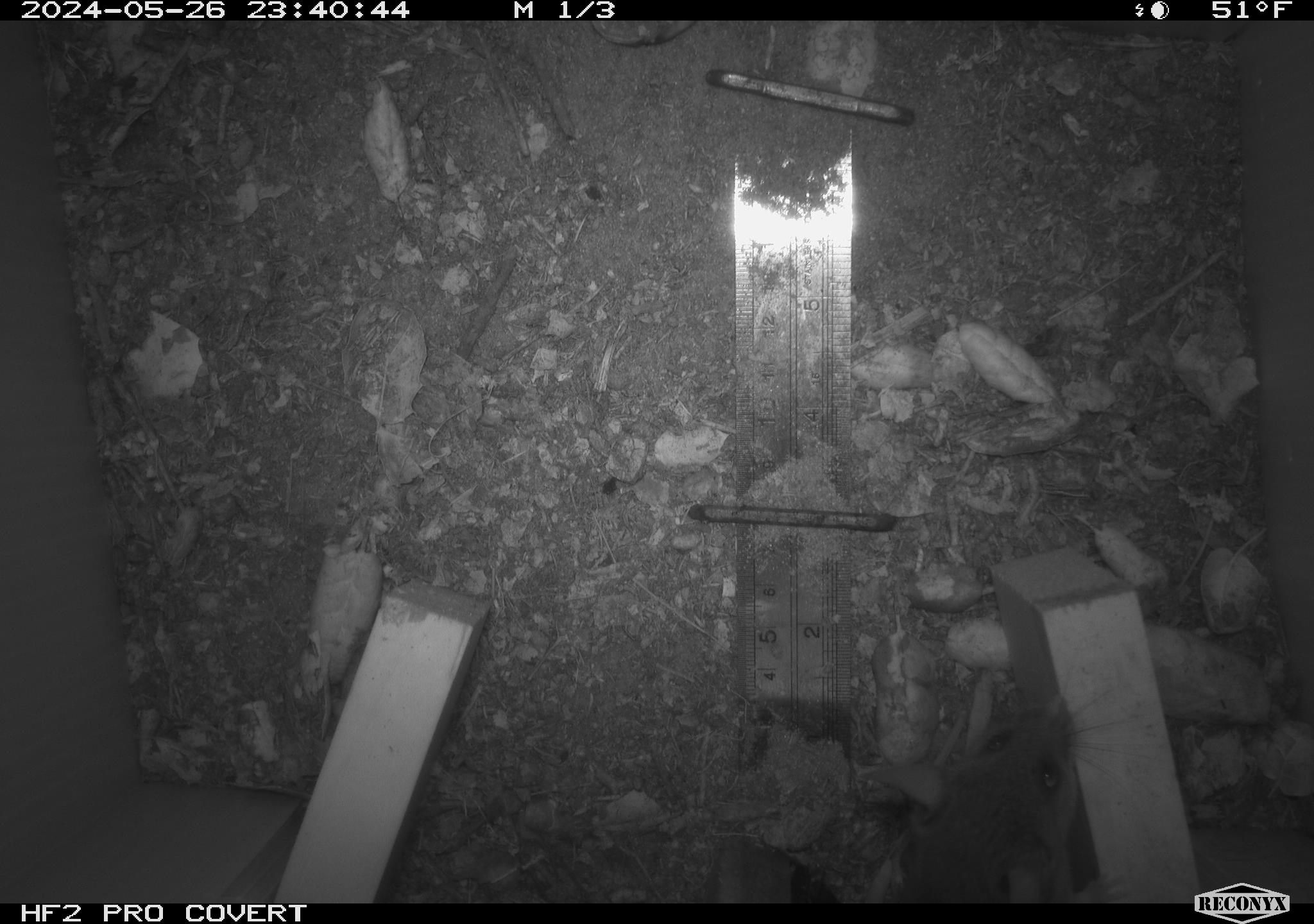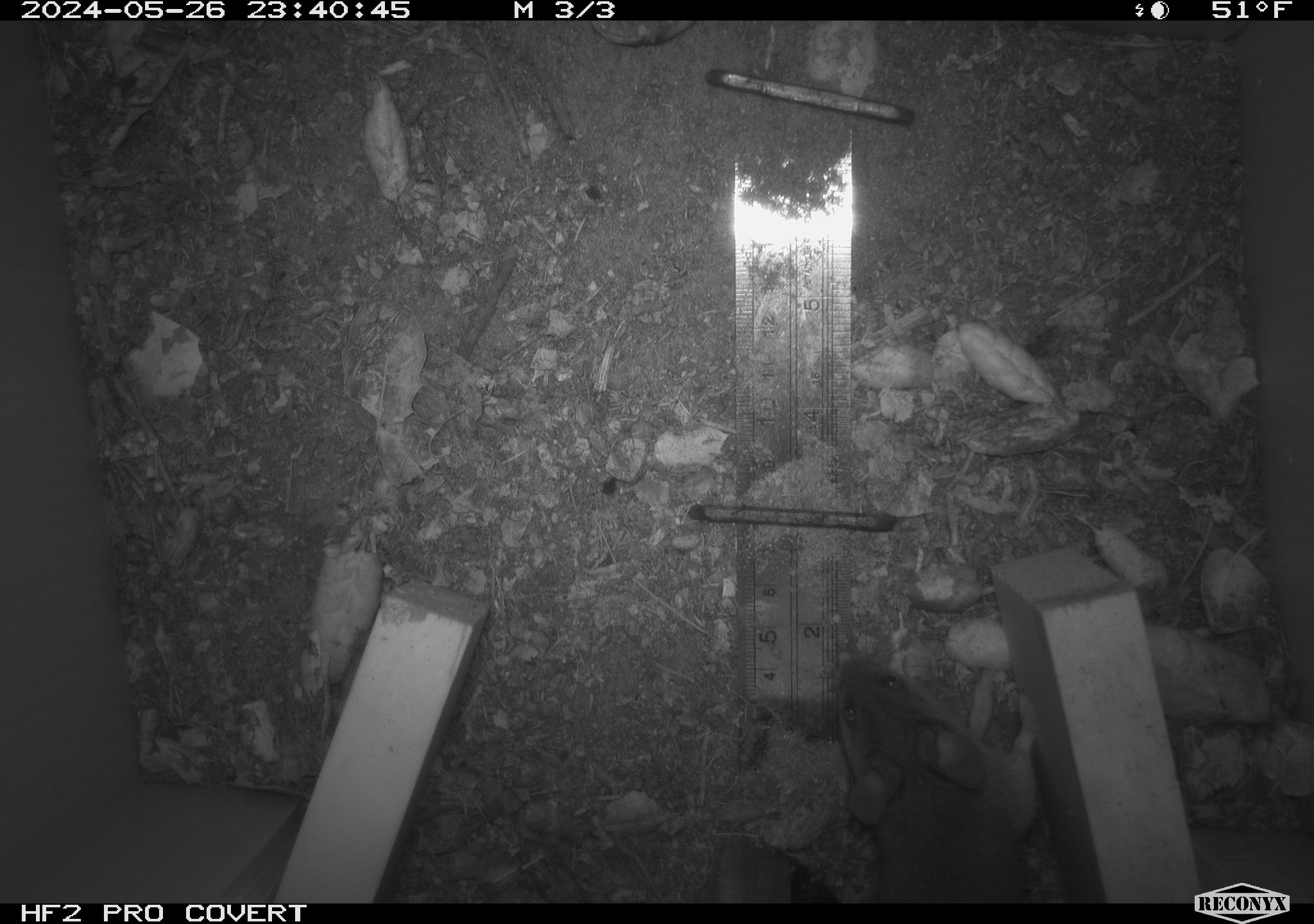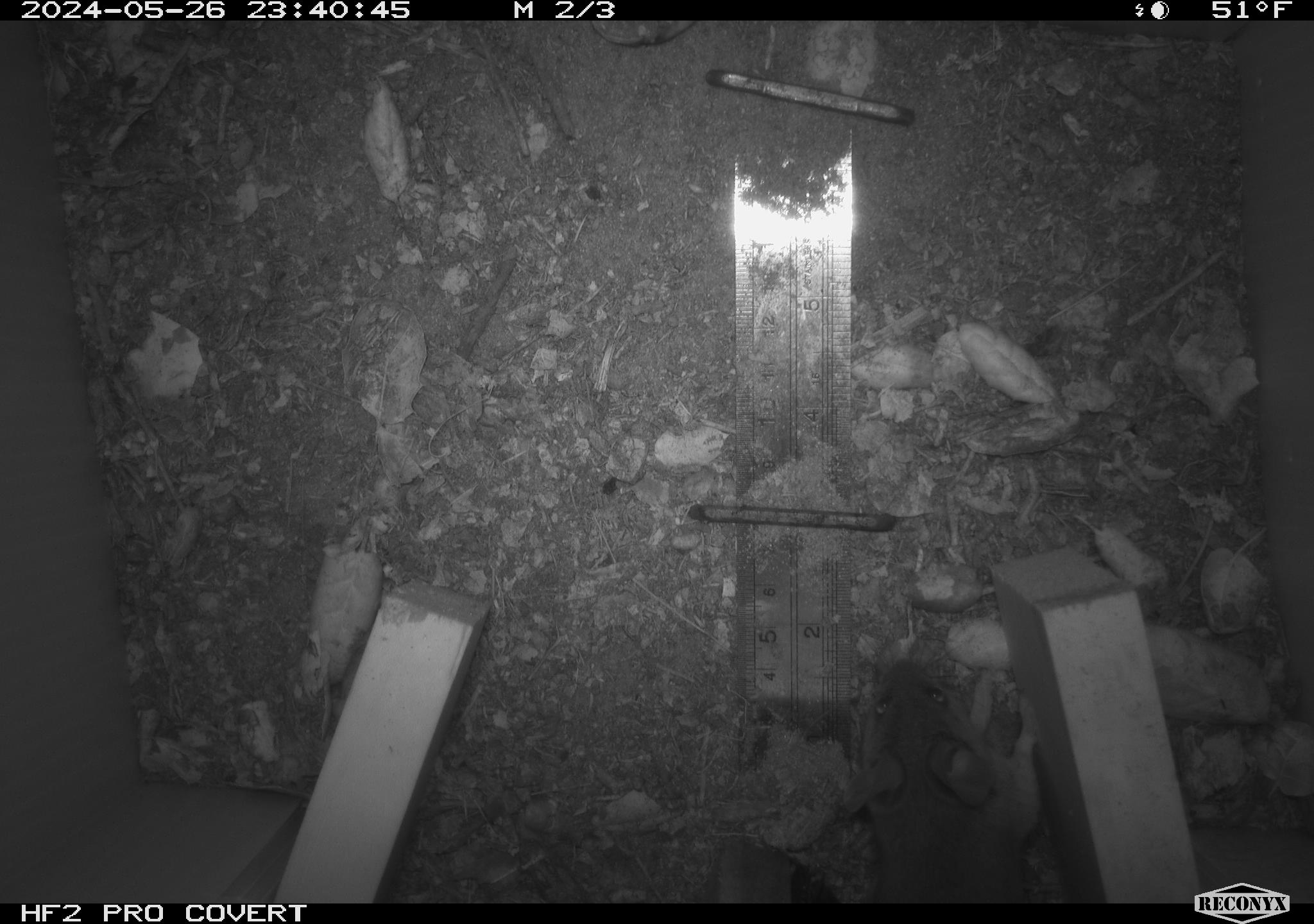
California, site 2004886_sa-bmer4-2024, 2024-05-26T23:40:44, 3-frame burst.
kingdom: Animalia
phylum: Chordata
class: Mammalia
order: Rodentia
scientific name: Rodentia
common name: mouse species